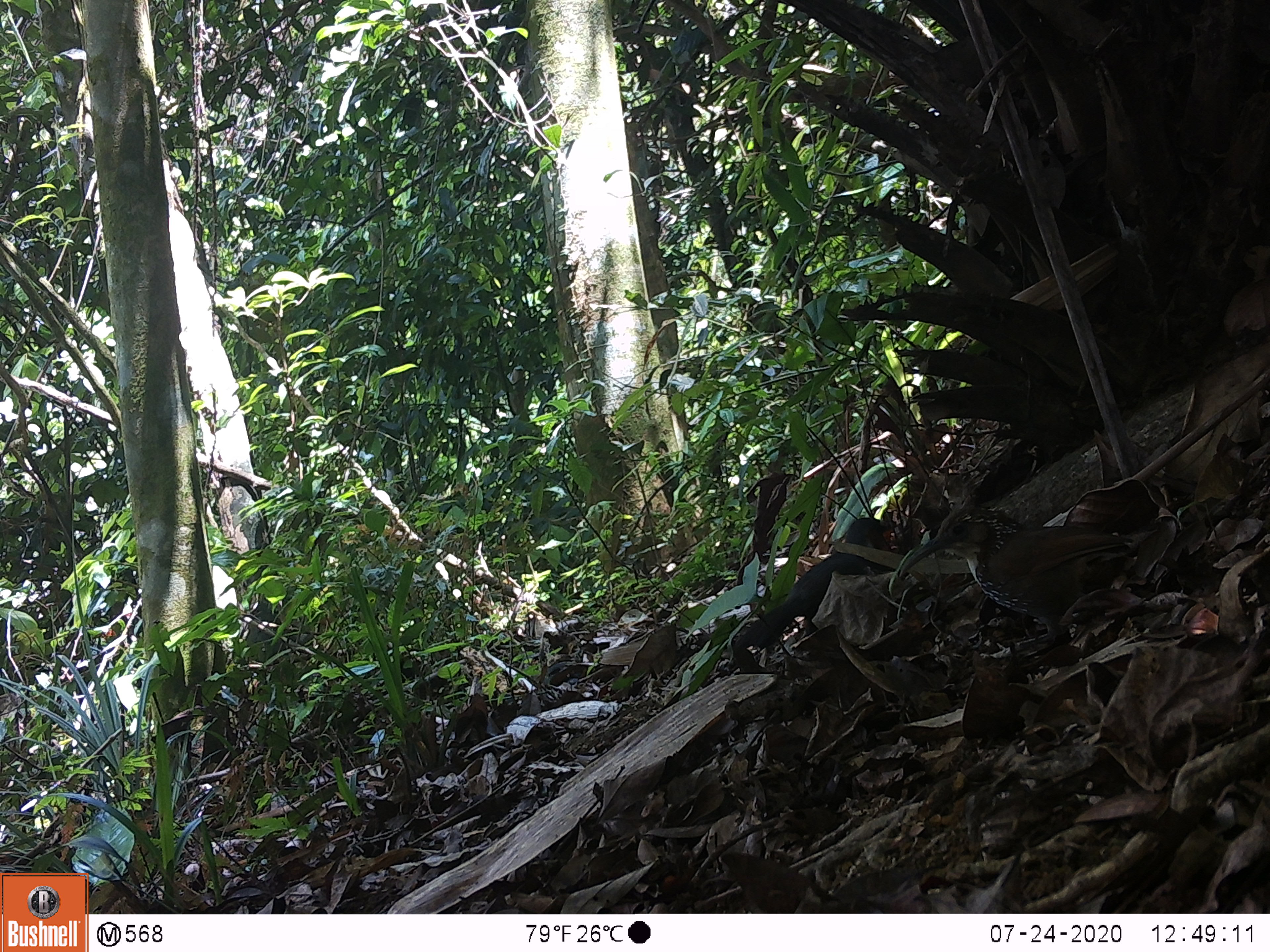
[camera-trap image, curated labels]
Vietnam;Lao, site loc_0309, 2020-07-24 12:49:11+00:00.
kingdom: Animalia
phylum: Chordata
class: Aves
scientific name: Aves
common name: bird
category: unidentified bird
Unidentified bird (bird) (Aves). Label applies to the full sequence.